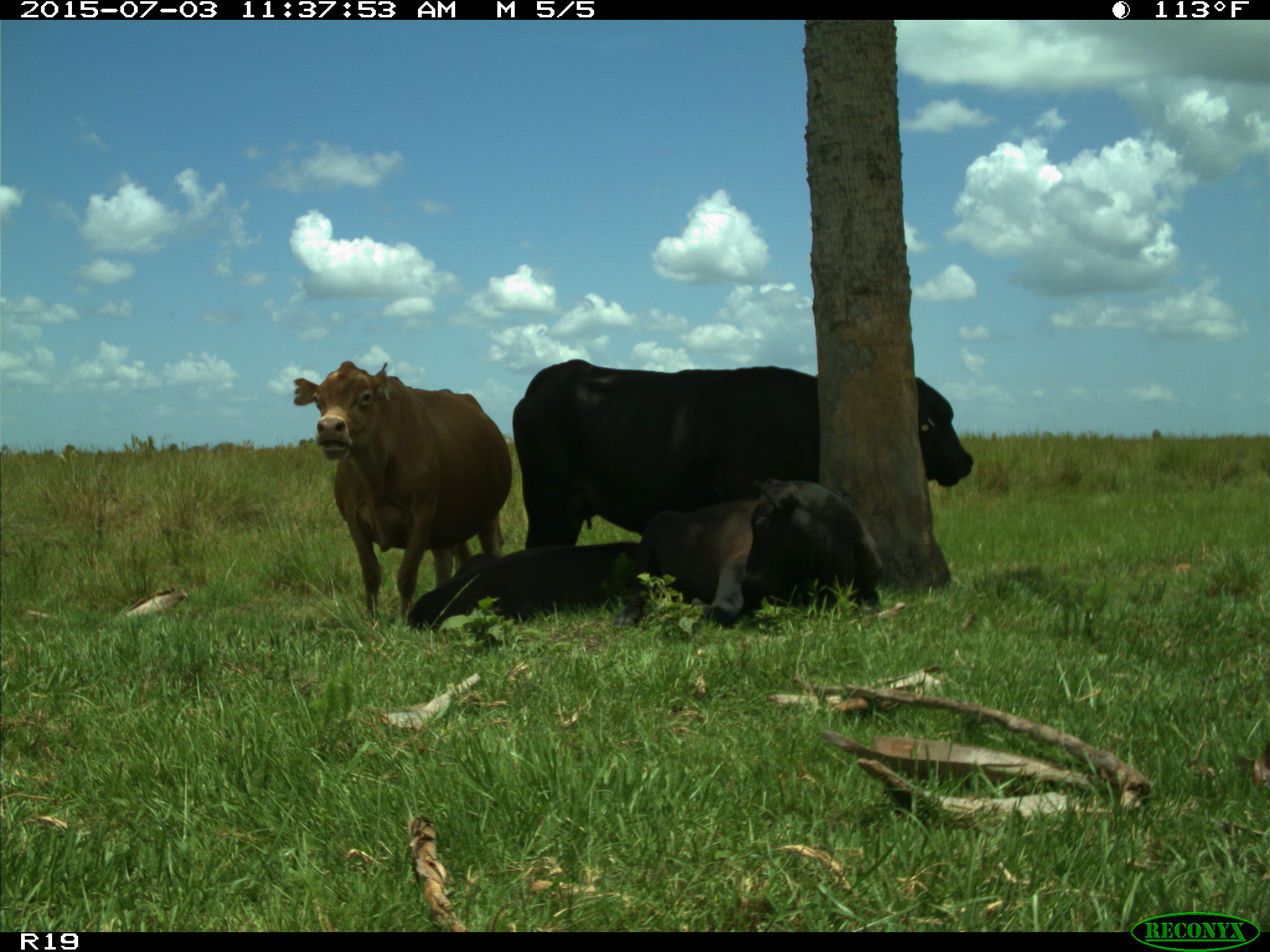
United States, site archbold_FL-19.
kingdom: Animalia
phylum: Chordata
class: Mammalia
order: Artiodactyla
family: Bovidae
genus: Bos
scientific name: Bos taurus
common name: domestic cow